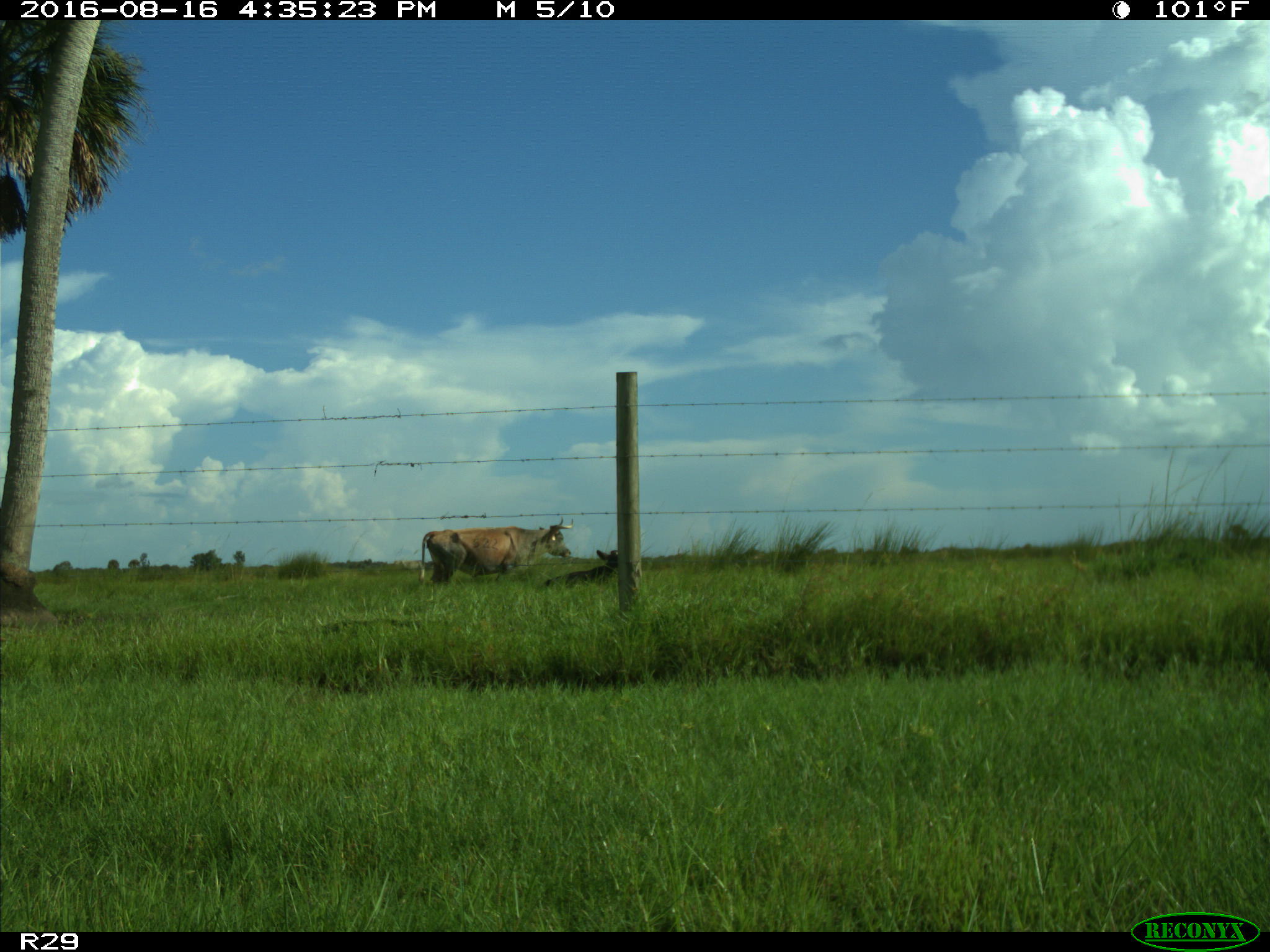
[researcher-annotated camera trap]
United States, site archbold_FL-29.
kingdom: Animalia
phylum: Chordata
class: Mammalia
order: Artiodactyla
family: Bovidae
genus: Bos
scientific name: Bos taurus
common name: domestic cow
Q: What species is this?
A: Bos taurus (domestic cow).